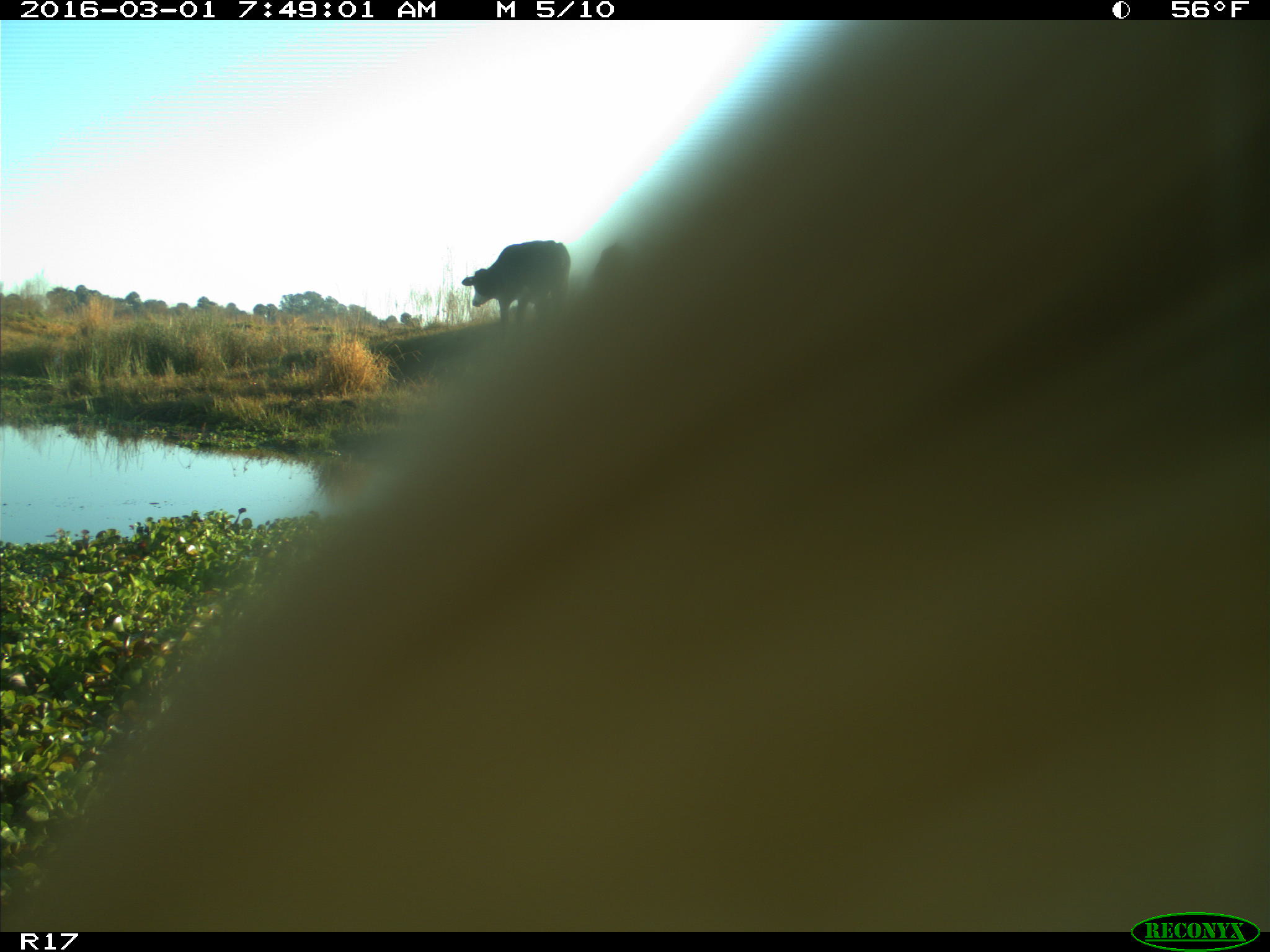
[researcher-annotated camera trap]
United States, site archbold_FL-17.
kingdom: Animalia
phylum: Chordata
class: Mammalia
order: Artiodactyla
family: Bovidae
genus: Bos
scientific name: Bos taurus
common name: domestic cow